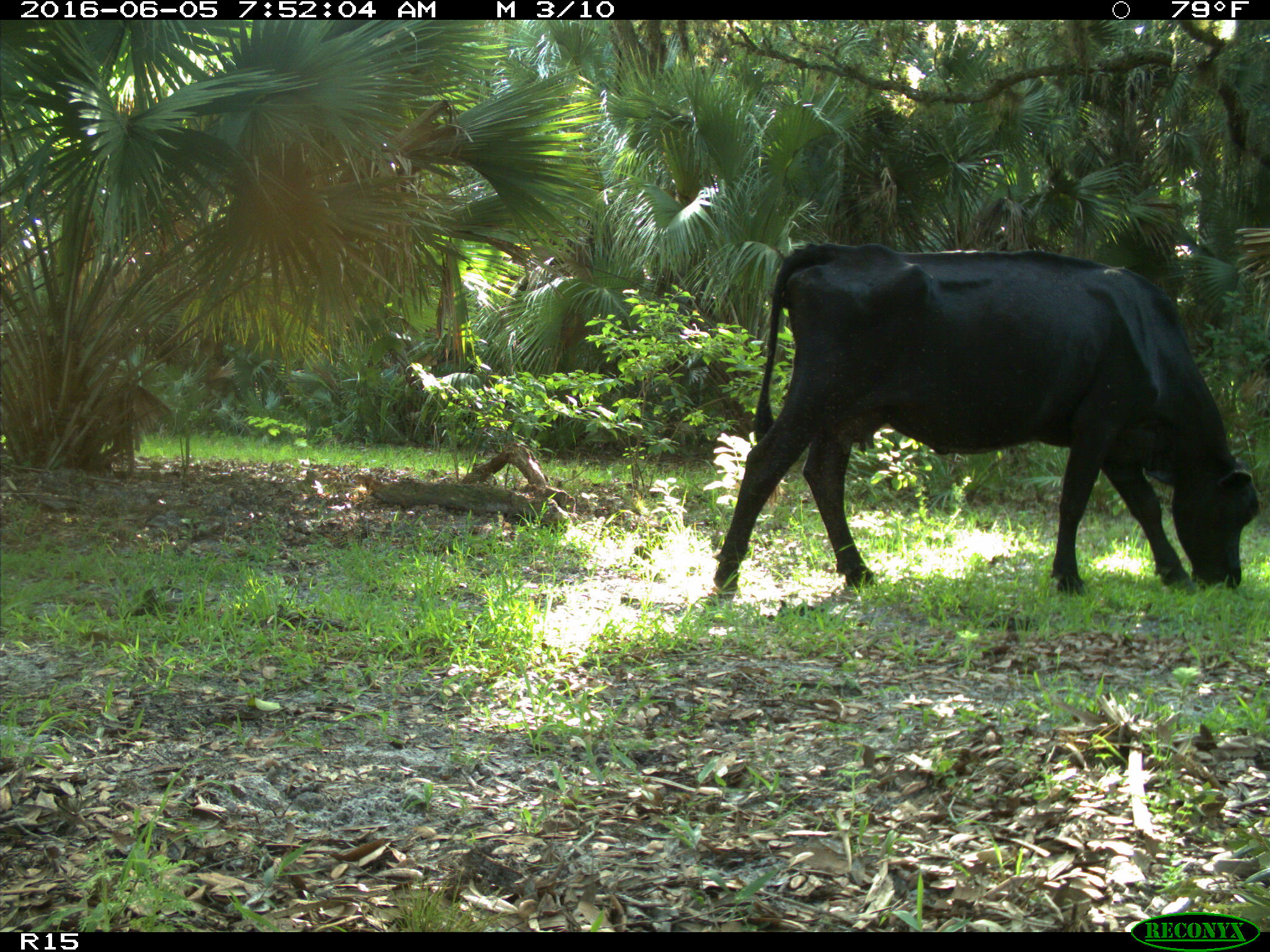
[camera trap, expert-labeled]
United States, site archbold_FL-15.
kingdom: Animalia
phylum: Chordata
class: Mammalia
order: Artiodactyla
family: Bovidae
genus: Bos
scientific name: Bos taurus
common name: domestic cow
Bos taurus (domestic cow).